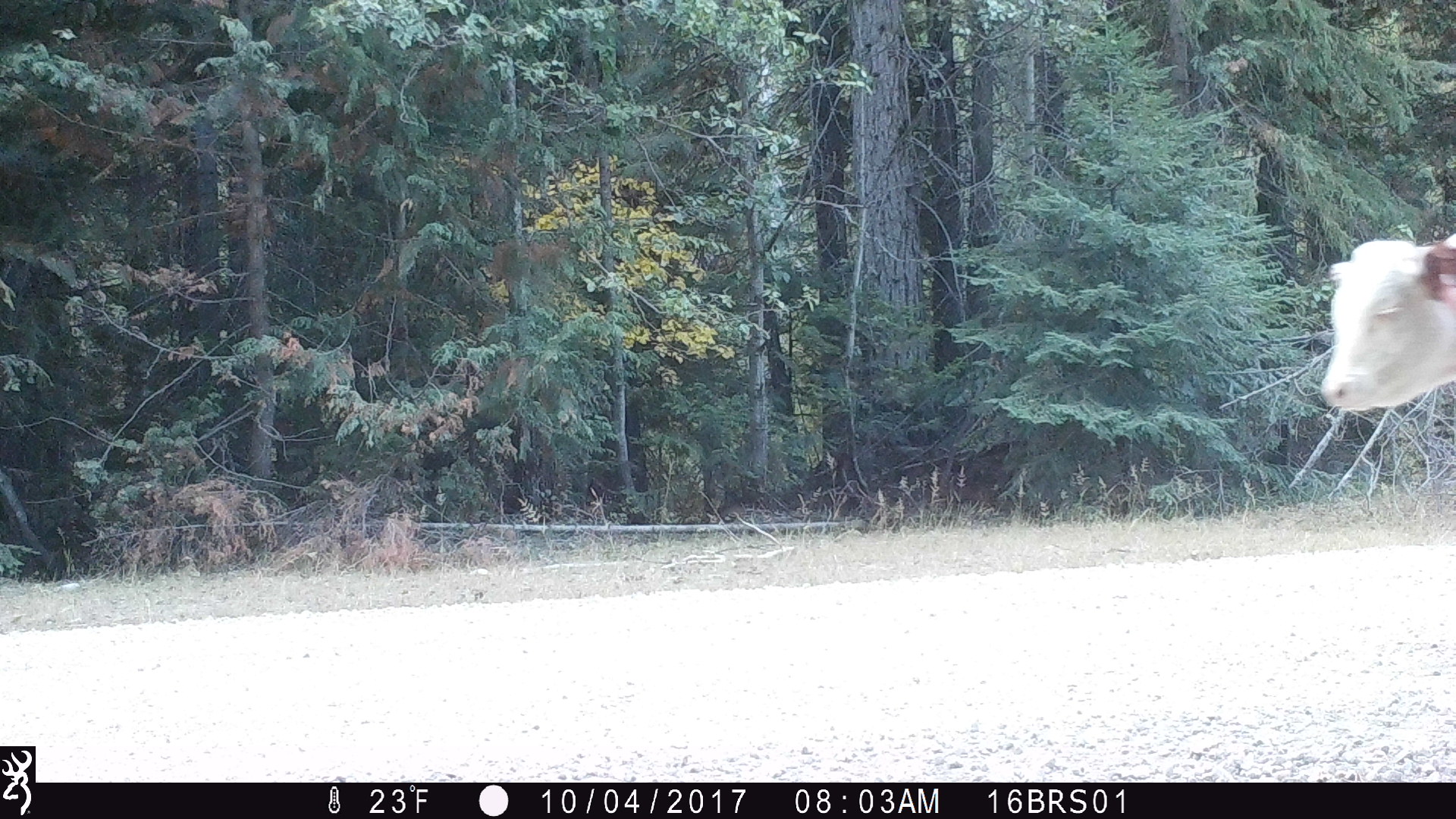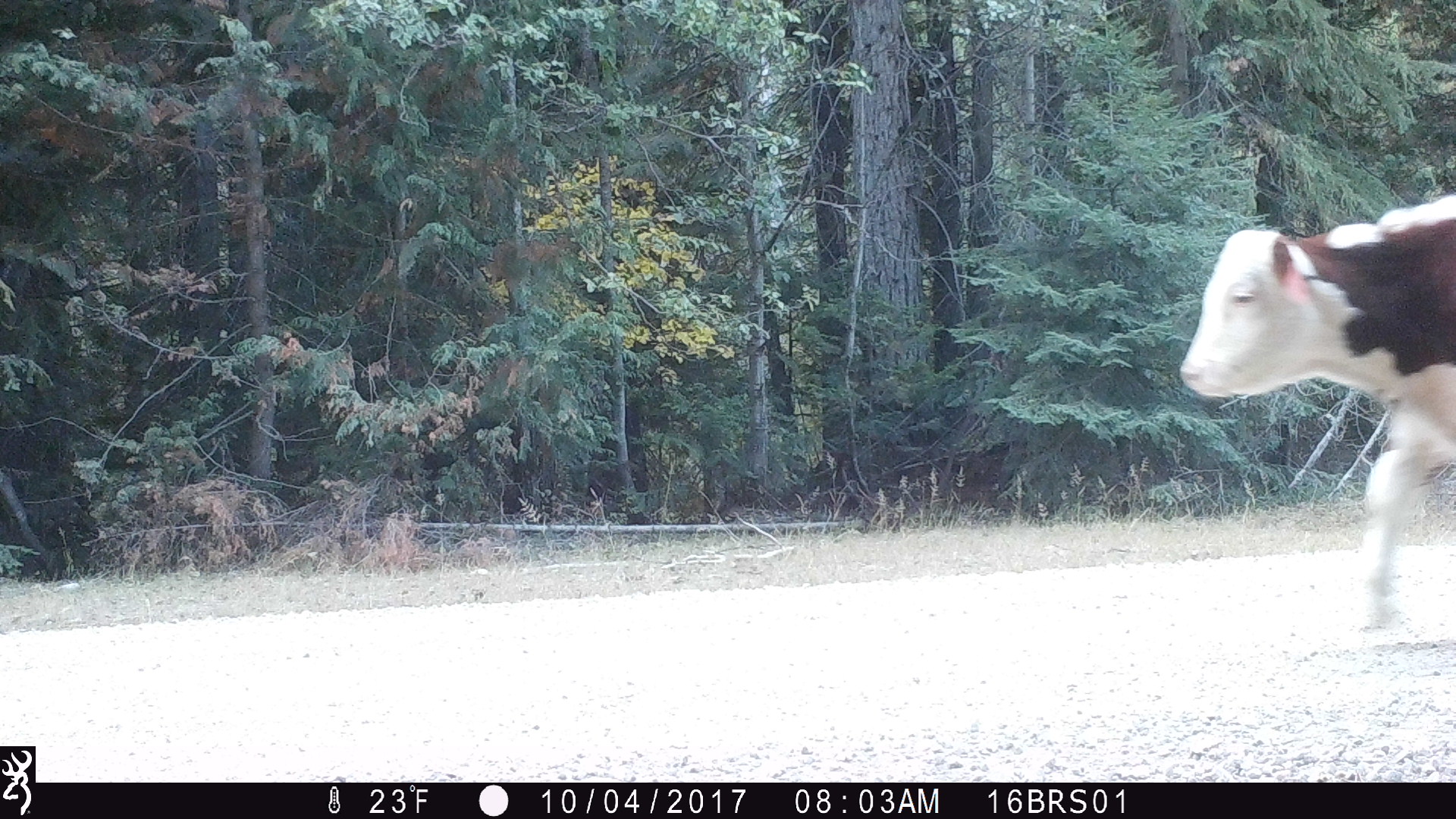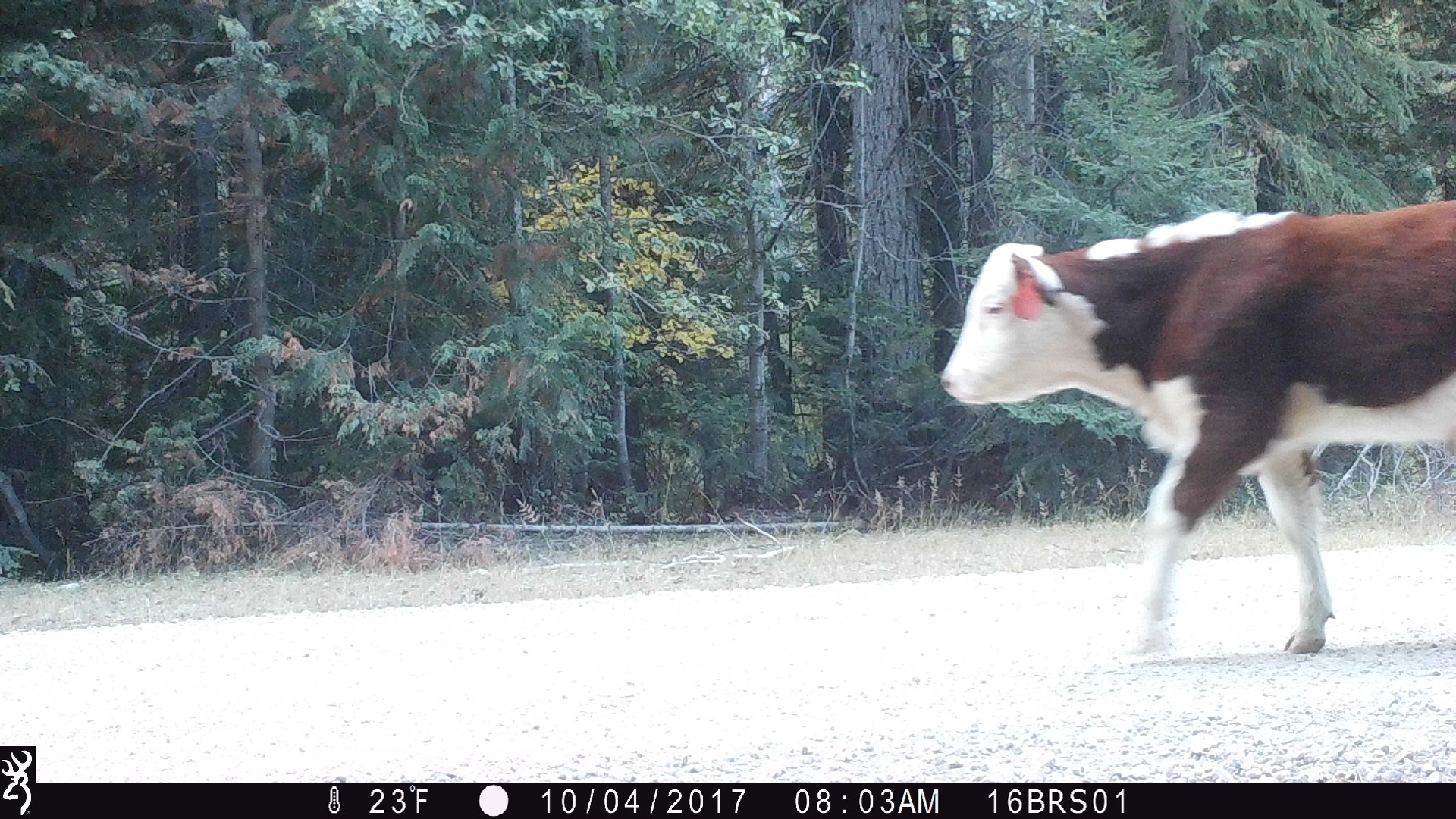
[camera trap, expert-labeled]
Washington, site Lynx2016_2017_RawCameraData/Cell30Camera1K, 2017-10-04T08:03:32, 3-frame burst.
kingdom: Animalia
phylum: Chordata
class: Mammalia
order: Artiodactyla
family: Bovidae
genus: Bos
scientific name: Bos taurus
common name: domestic cattle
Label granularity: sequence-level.